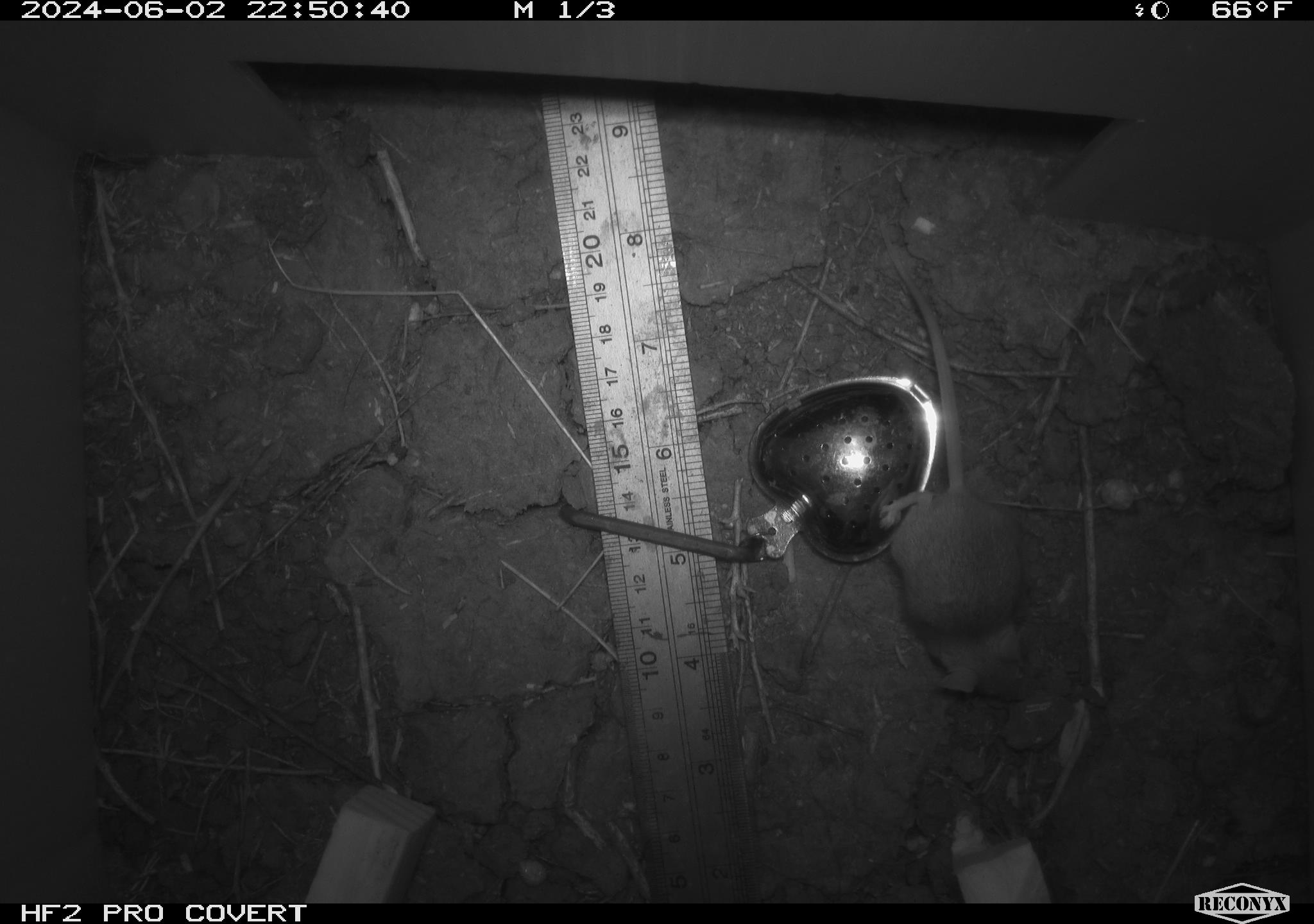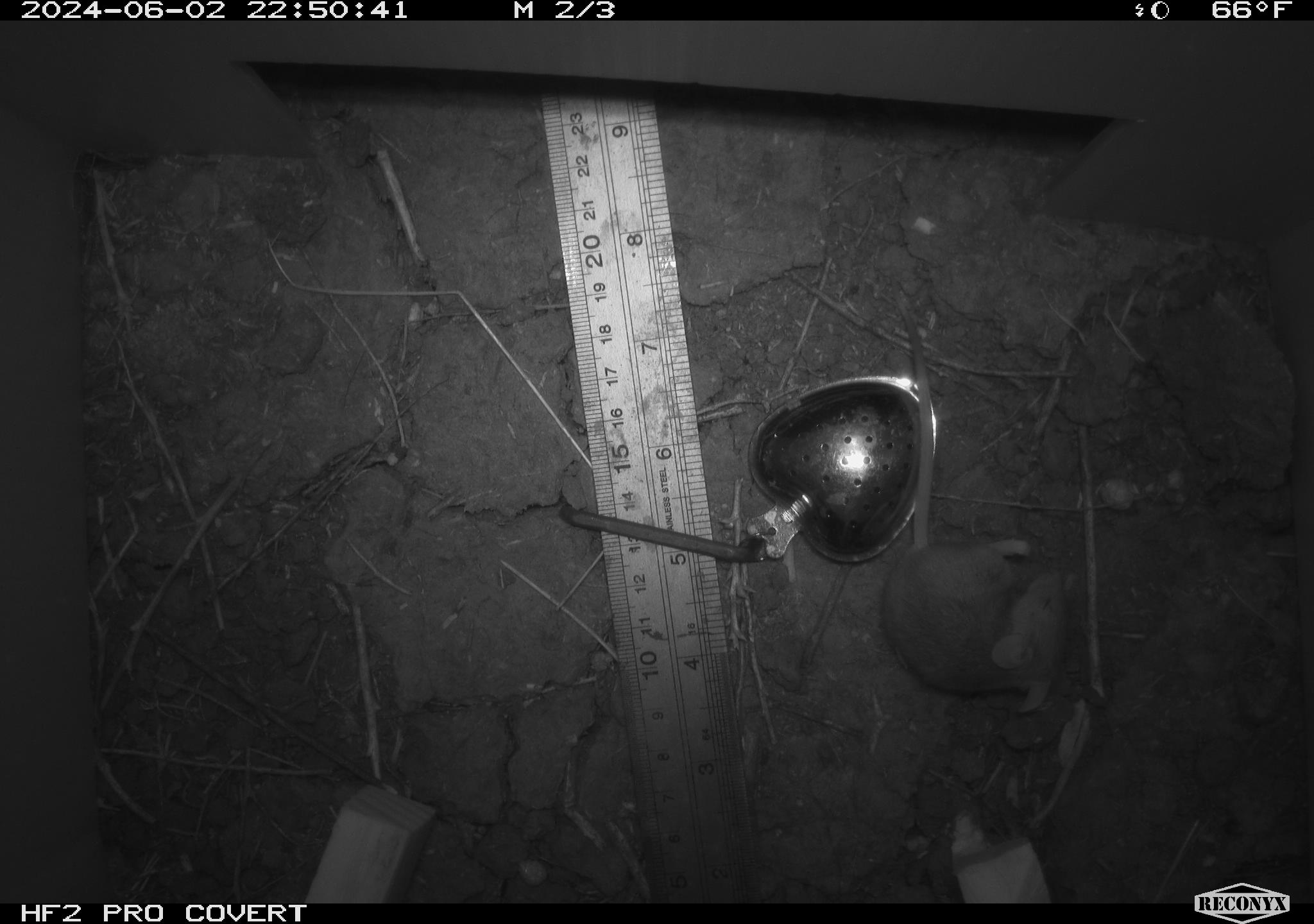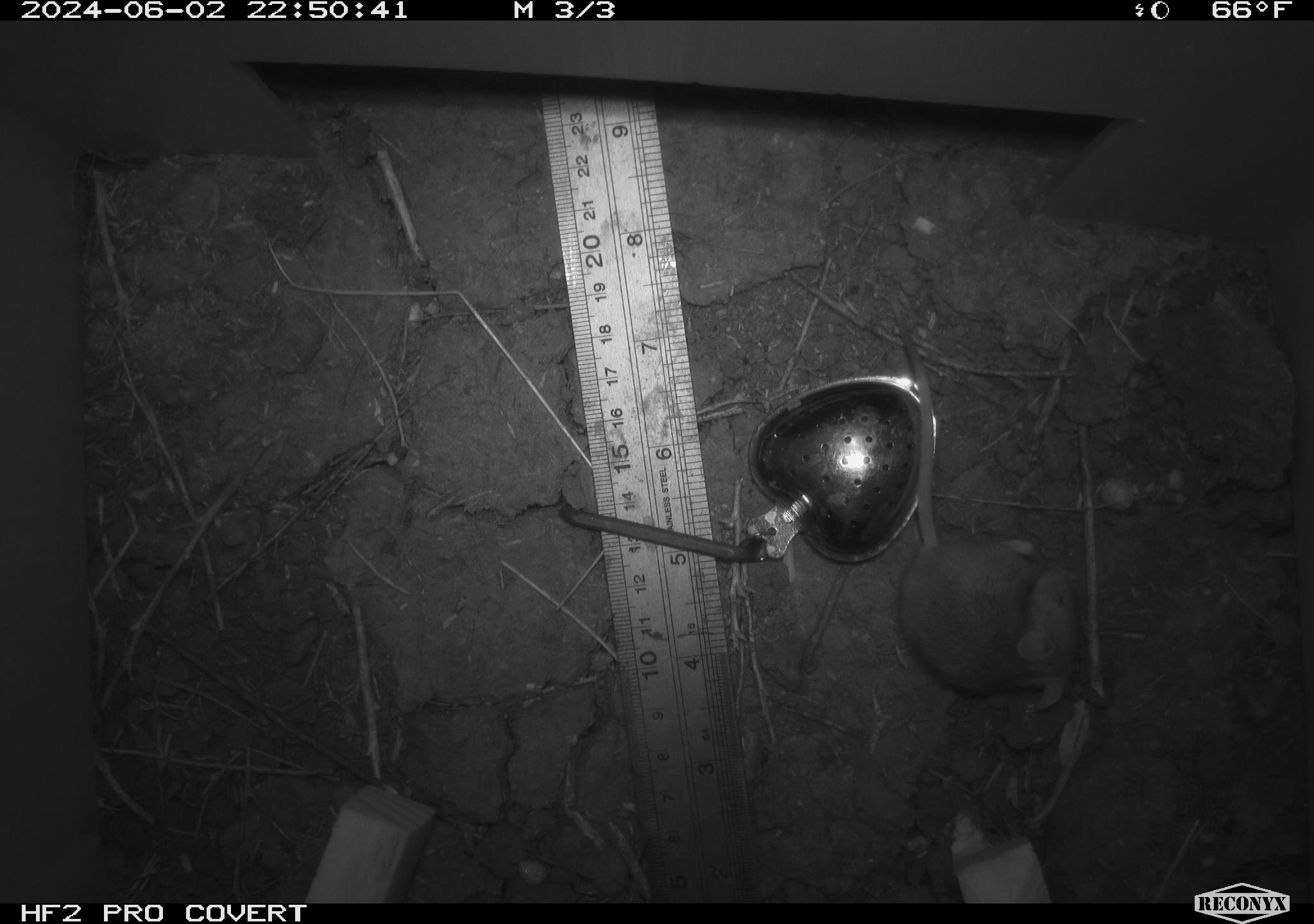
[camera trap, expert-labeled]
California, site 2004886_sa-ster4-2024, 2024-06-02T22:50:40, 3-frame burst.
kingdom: Animalia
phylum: Chordata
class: Mammalia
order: Rodentia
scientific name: Rodentia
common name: mouse species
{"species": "mouse species (Rodentia)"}